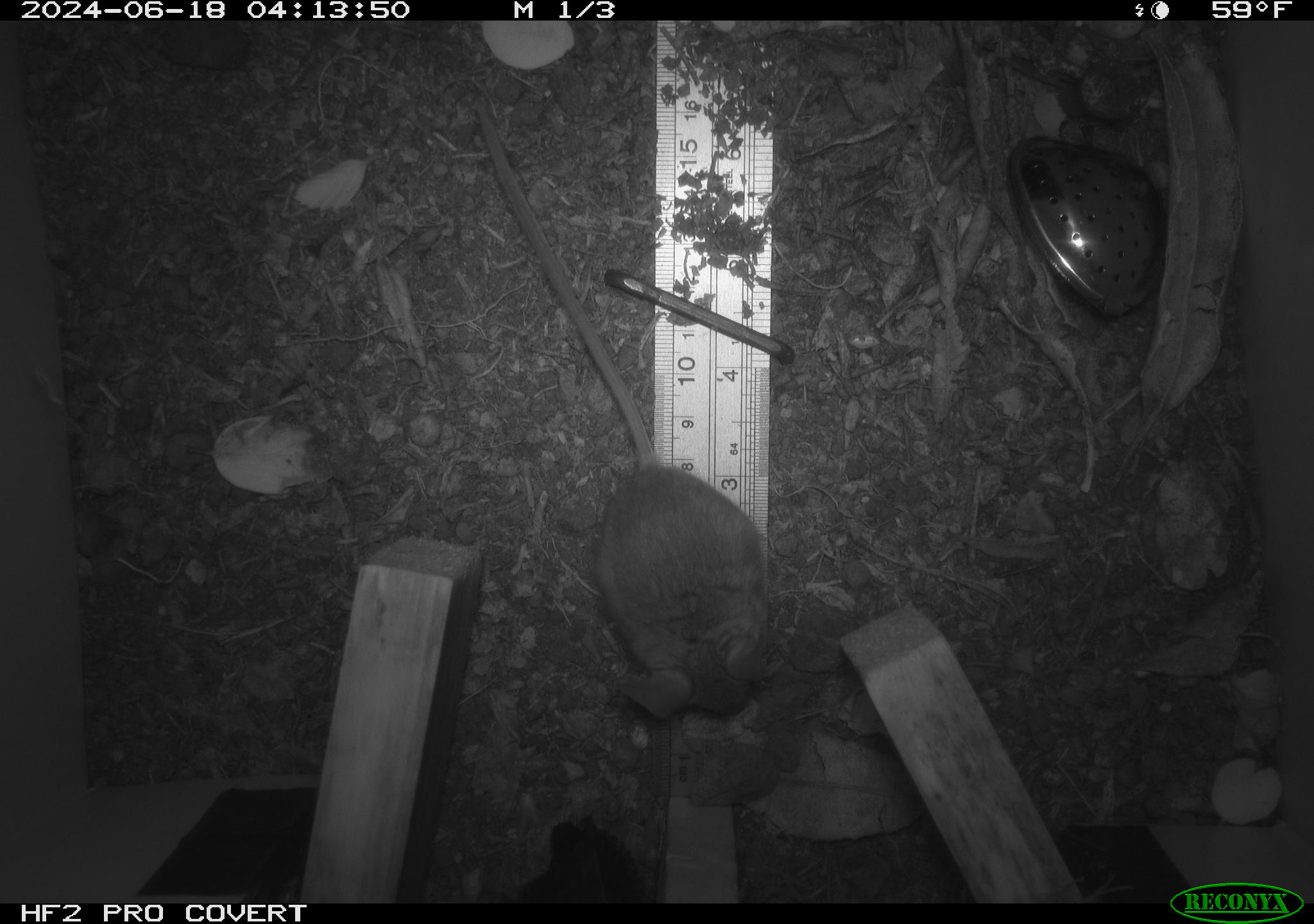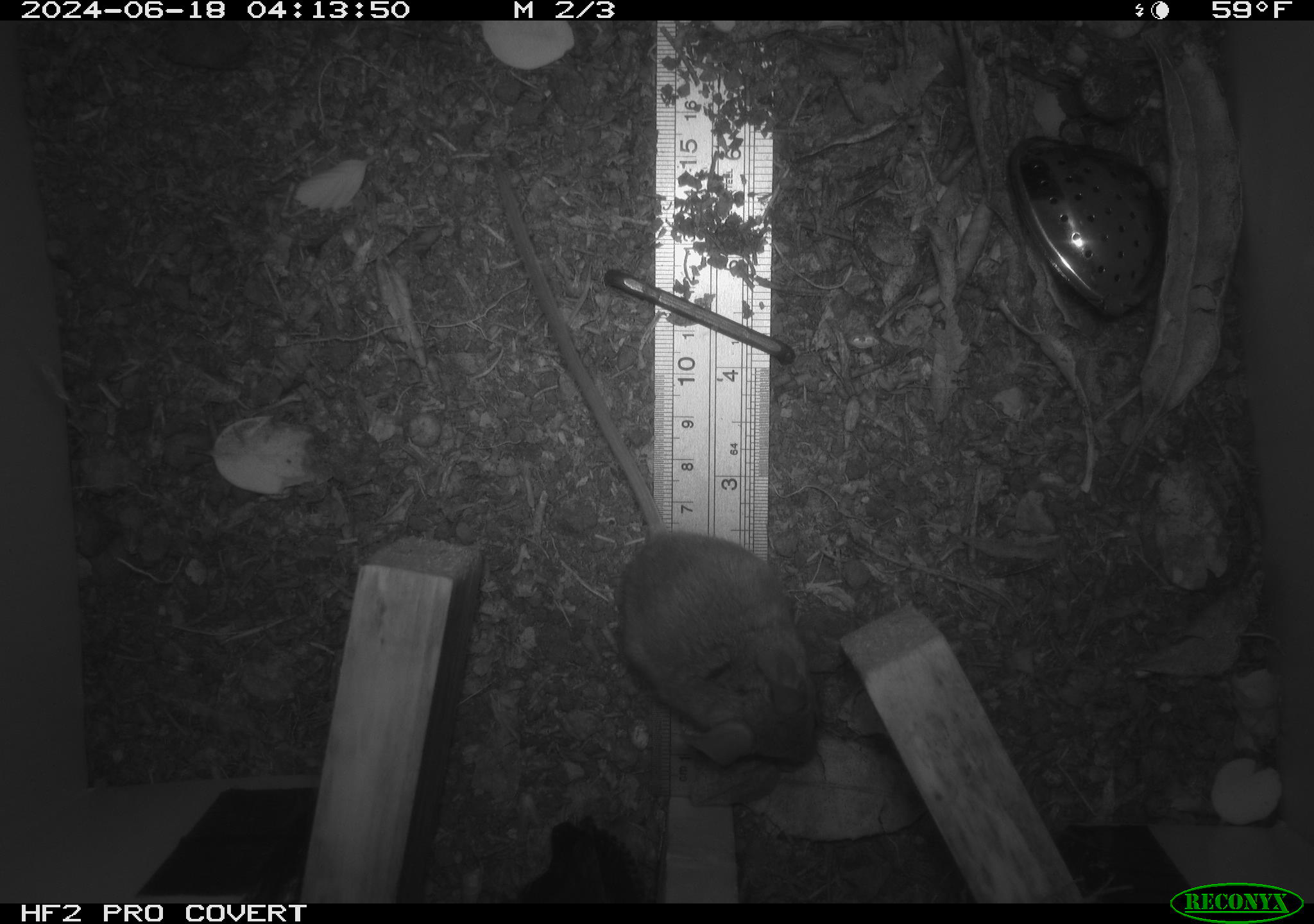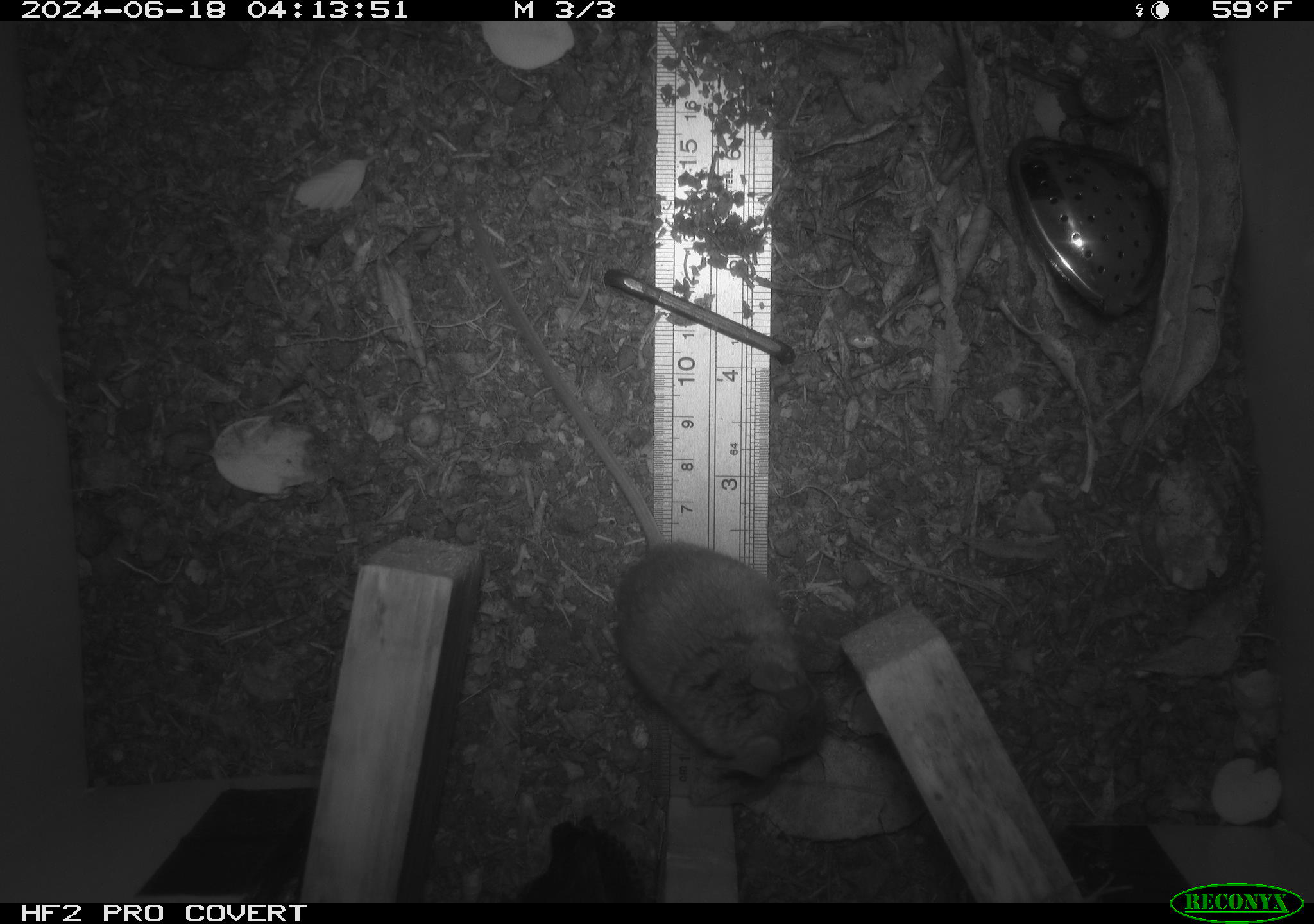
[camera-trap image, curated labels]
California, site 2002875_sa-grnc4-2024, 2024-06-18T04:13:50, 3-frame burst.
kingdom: Animalia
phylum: Chordata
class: Mammalia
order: Rodentia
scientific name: Rodentia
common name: rodent